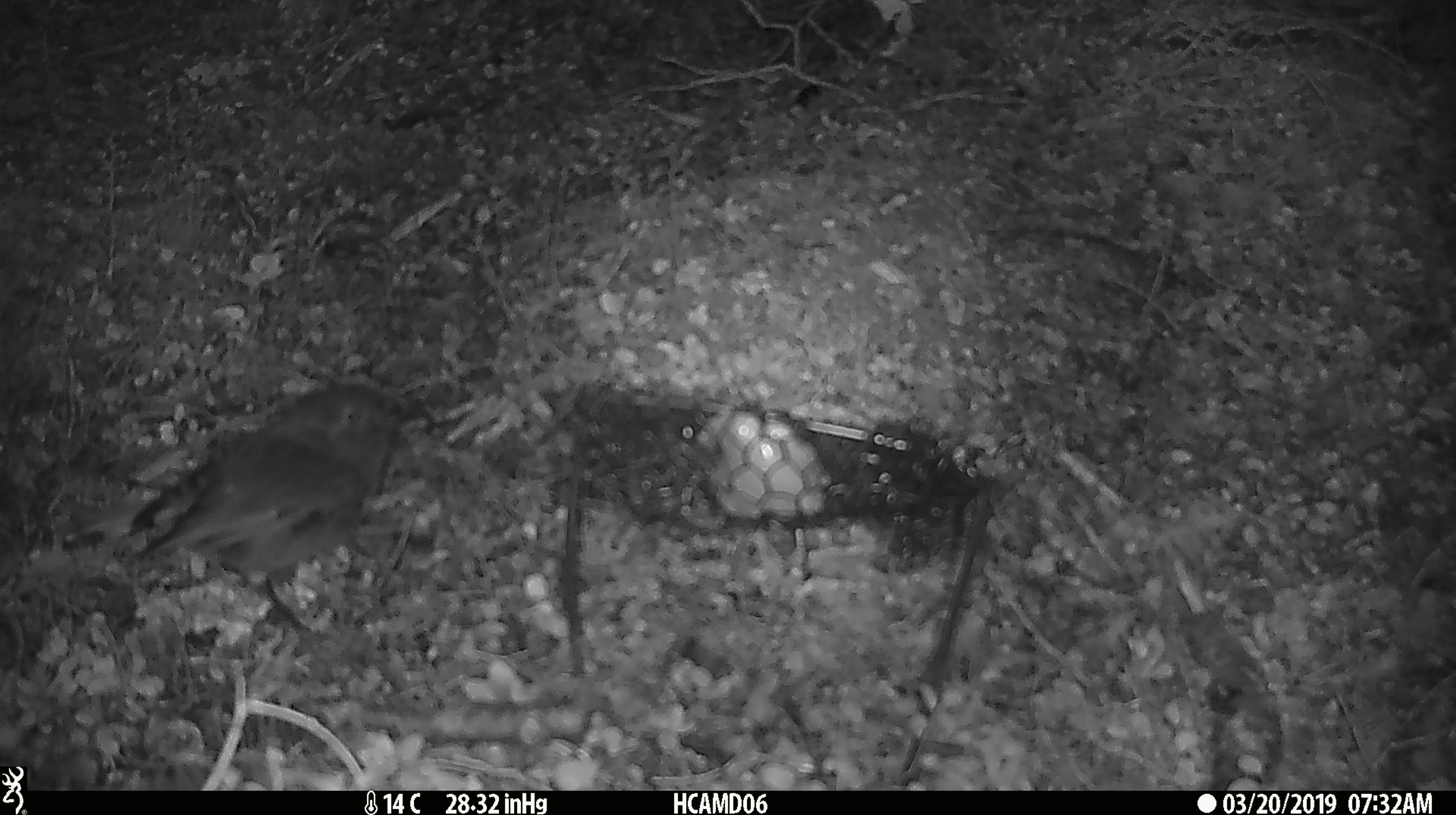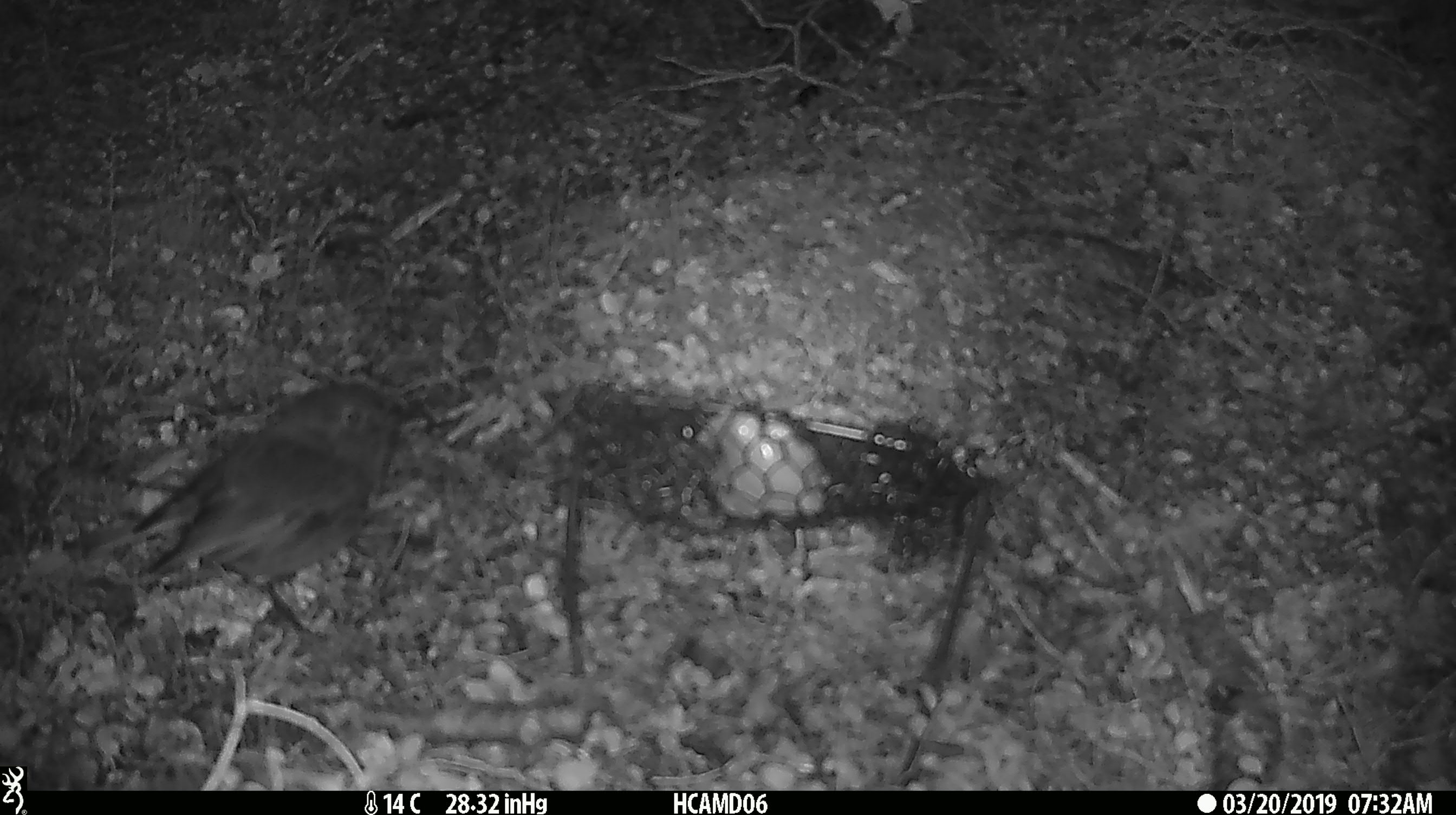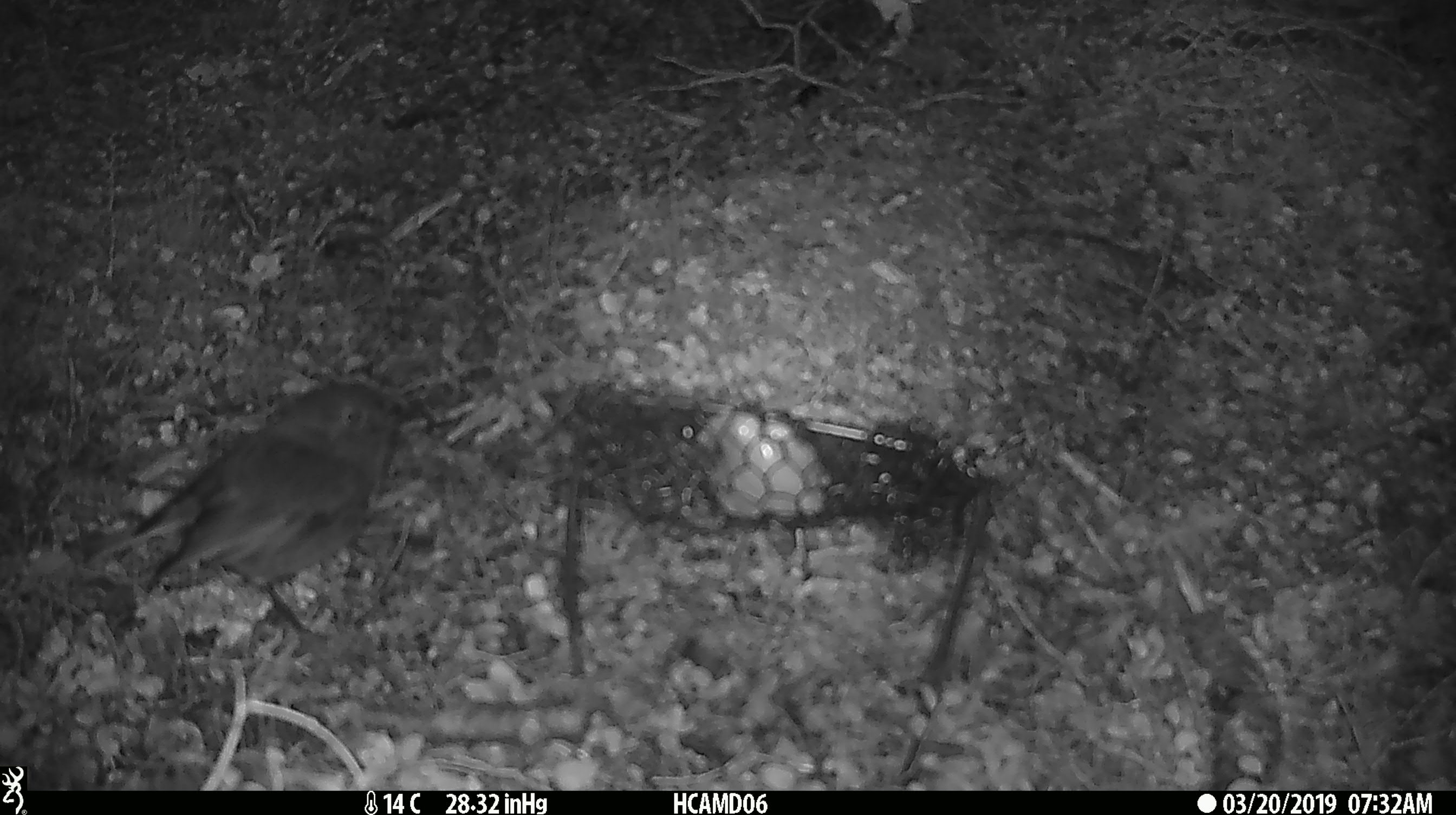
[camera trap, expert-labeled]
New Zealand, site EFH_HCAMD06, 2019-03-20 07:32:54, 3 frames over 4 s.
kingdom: Animalia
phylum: Chordata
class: Aves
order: Passeriformes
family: Petroicidae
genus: Petroica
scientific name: Petroica australis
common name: new zealand robin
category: robin